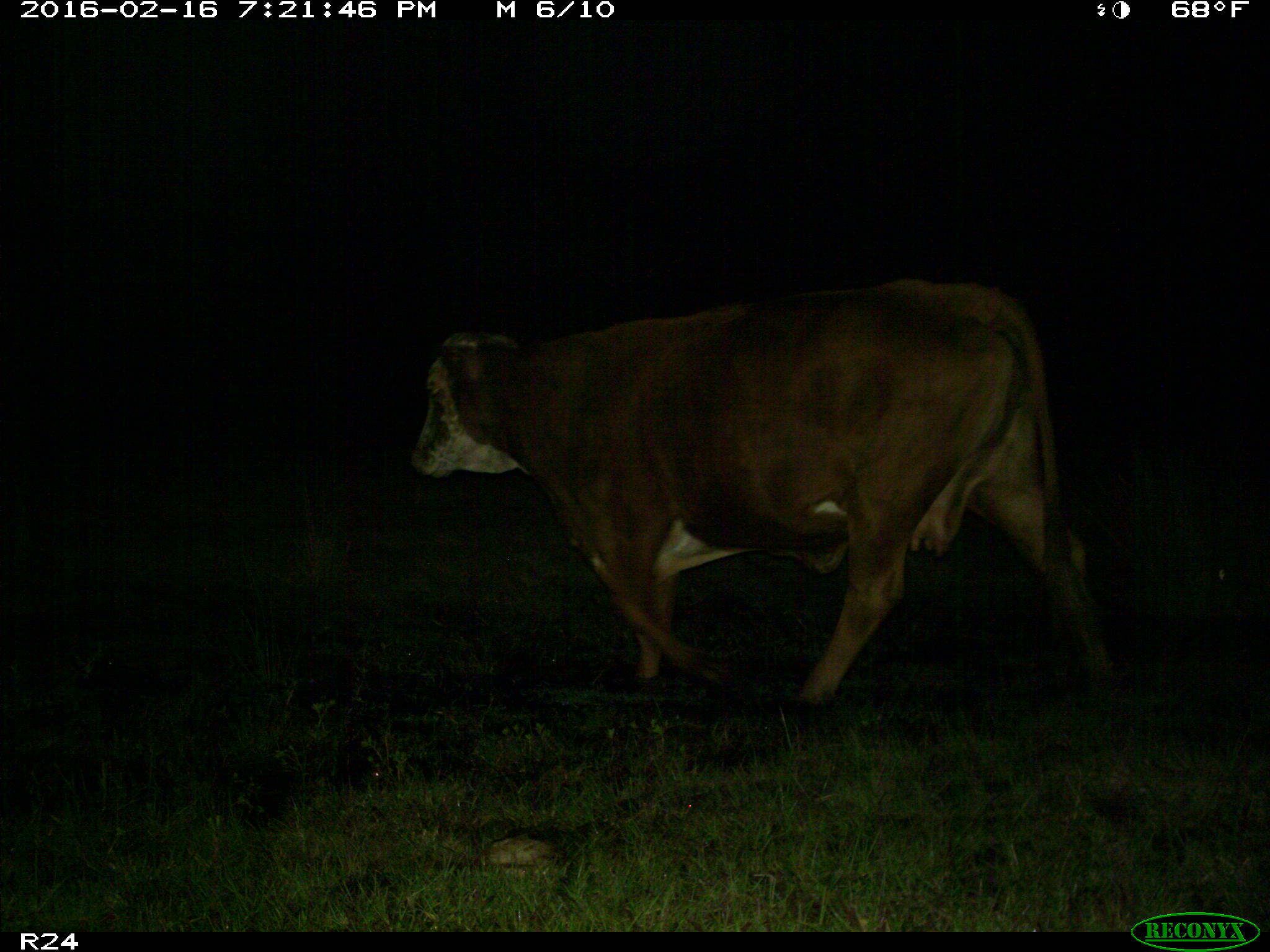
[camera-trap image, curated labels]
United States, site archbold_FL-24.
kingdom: Animalia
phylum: Chordata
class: Mammalia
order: Artiodactyla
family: Bovidae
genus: Bos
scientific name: Bos taurus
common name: domestic cow